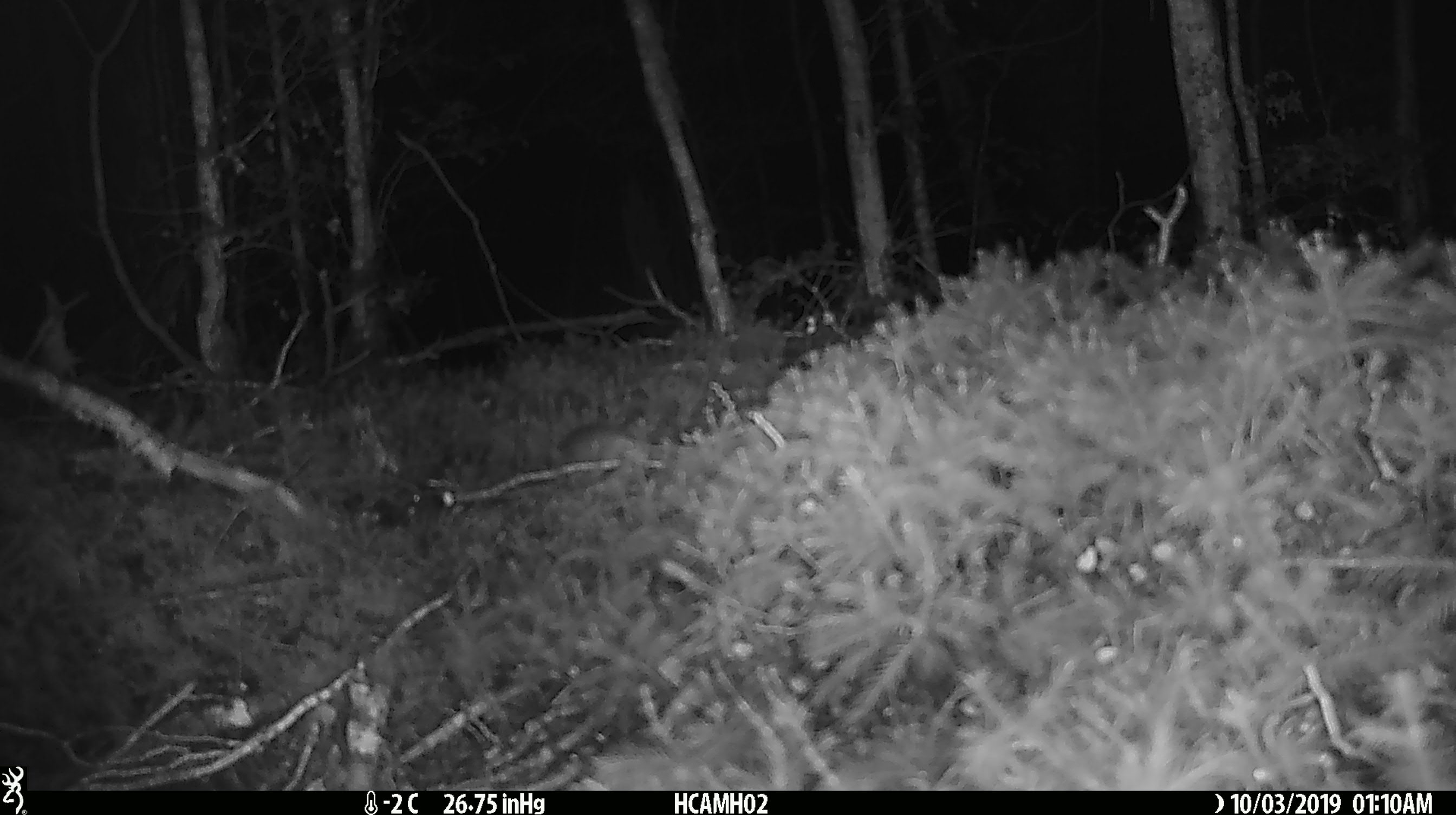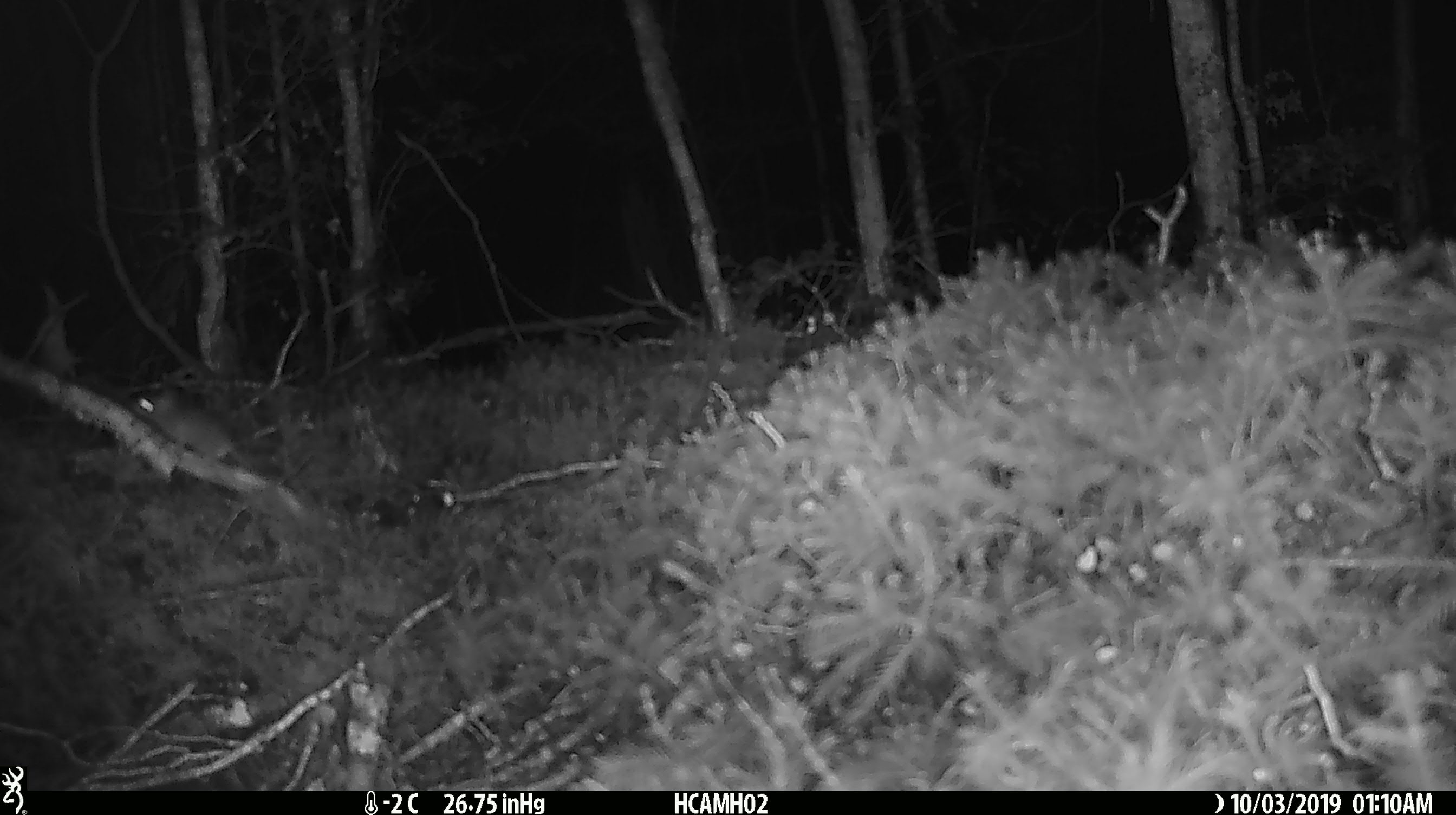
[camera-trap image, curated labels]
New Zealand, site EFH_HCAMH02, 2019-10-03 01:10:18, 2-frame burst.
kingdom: Animalia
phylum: Chordata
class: Mammalia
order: Rodentia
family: Muridae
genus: Mus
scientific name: Mus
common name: mouse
Mouse (Mus).